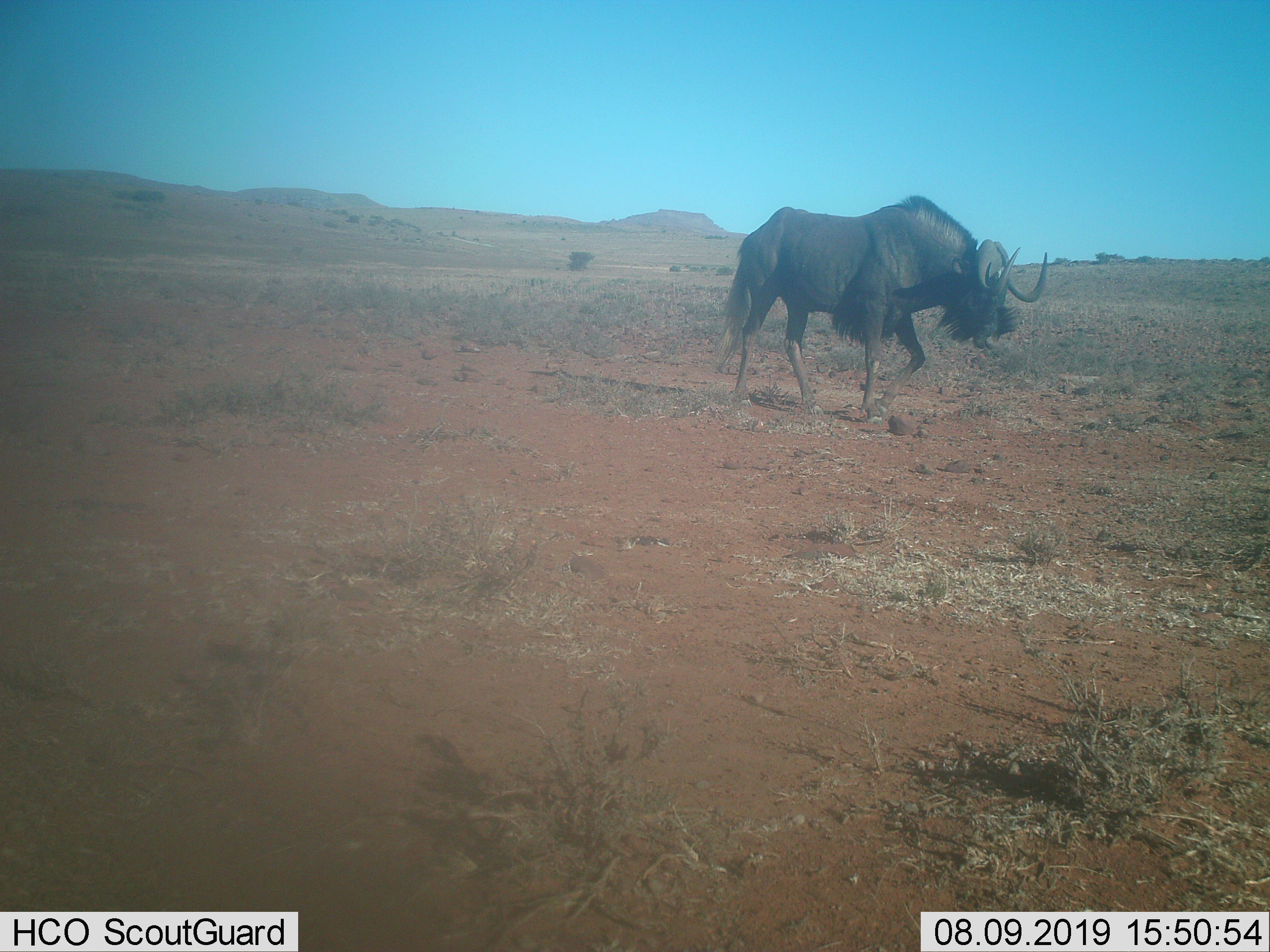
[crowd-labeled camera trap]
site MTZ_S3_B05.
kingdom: Animalia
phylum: Chordata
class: Mammalia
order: Artiodactyla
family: Bovidae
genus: Connochaetes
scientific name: Connochaetes gnou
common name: black wildebeest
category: wildebeestblack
Wildebeestblack (black wildebeest) (Connochaetes gnou), count 1. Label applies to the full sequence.